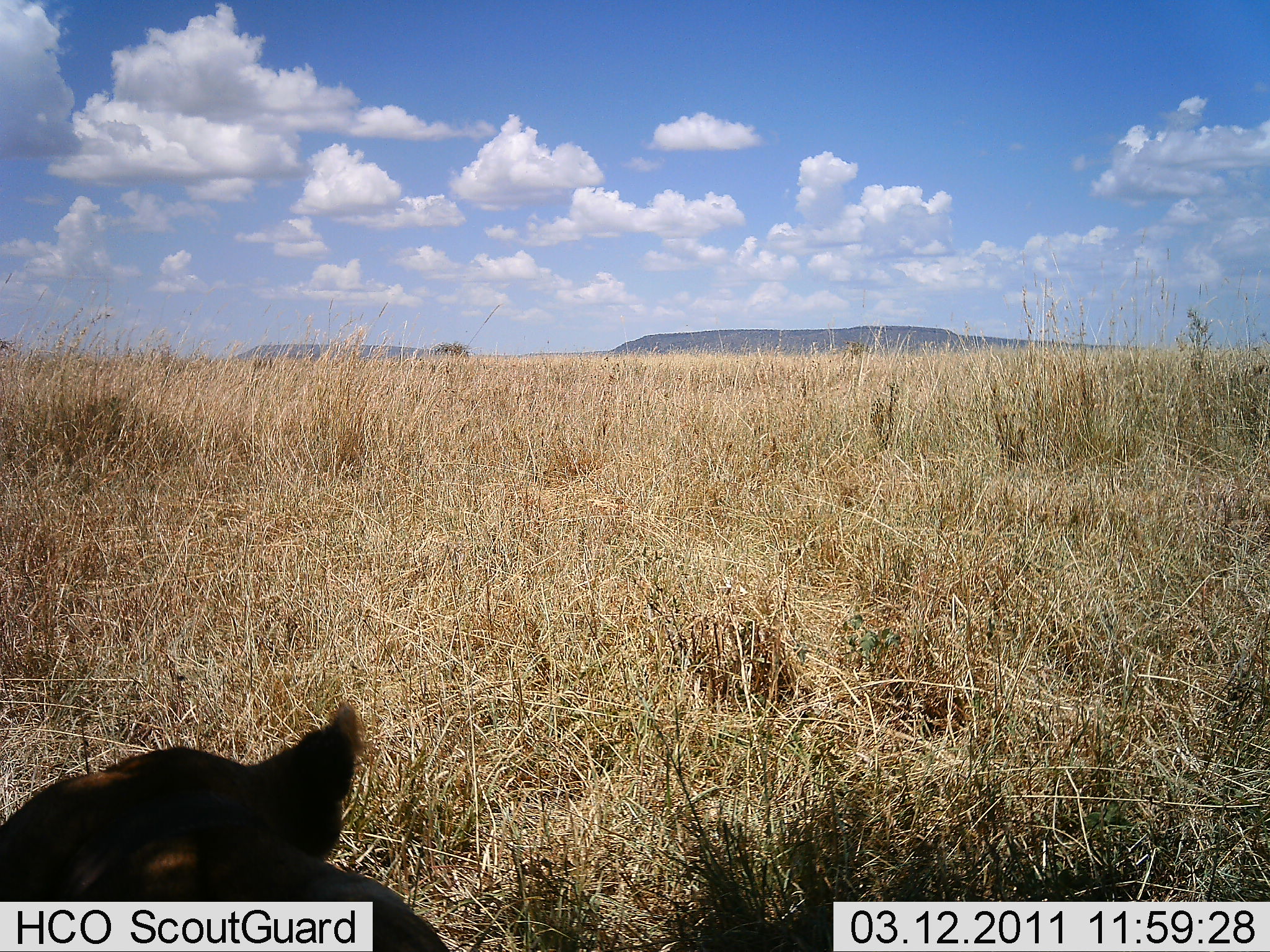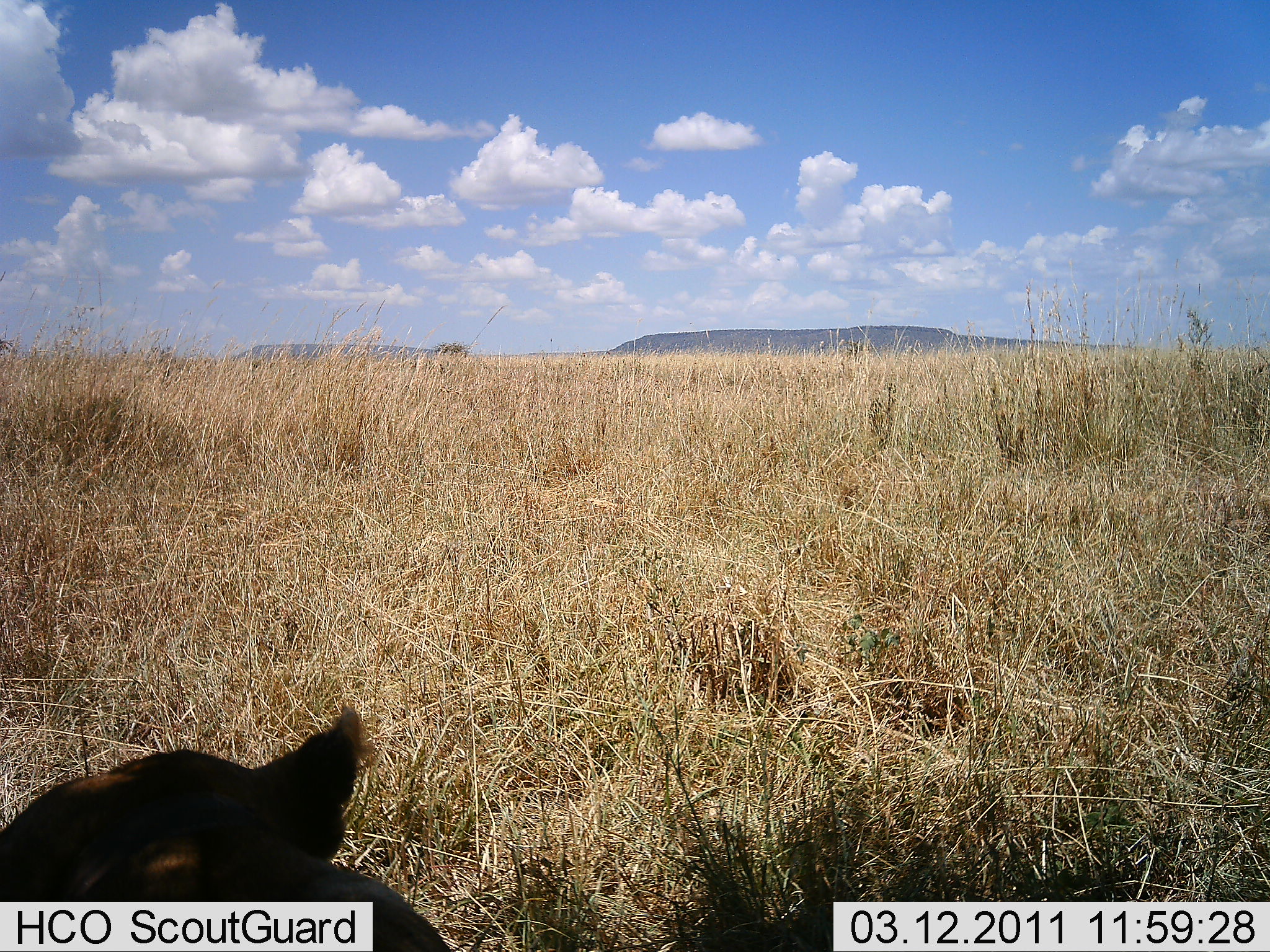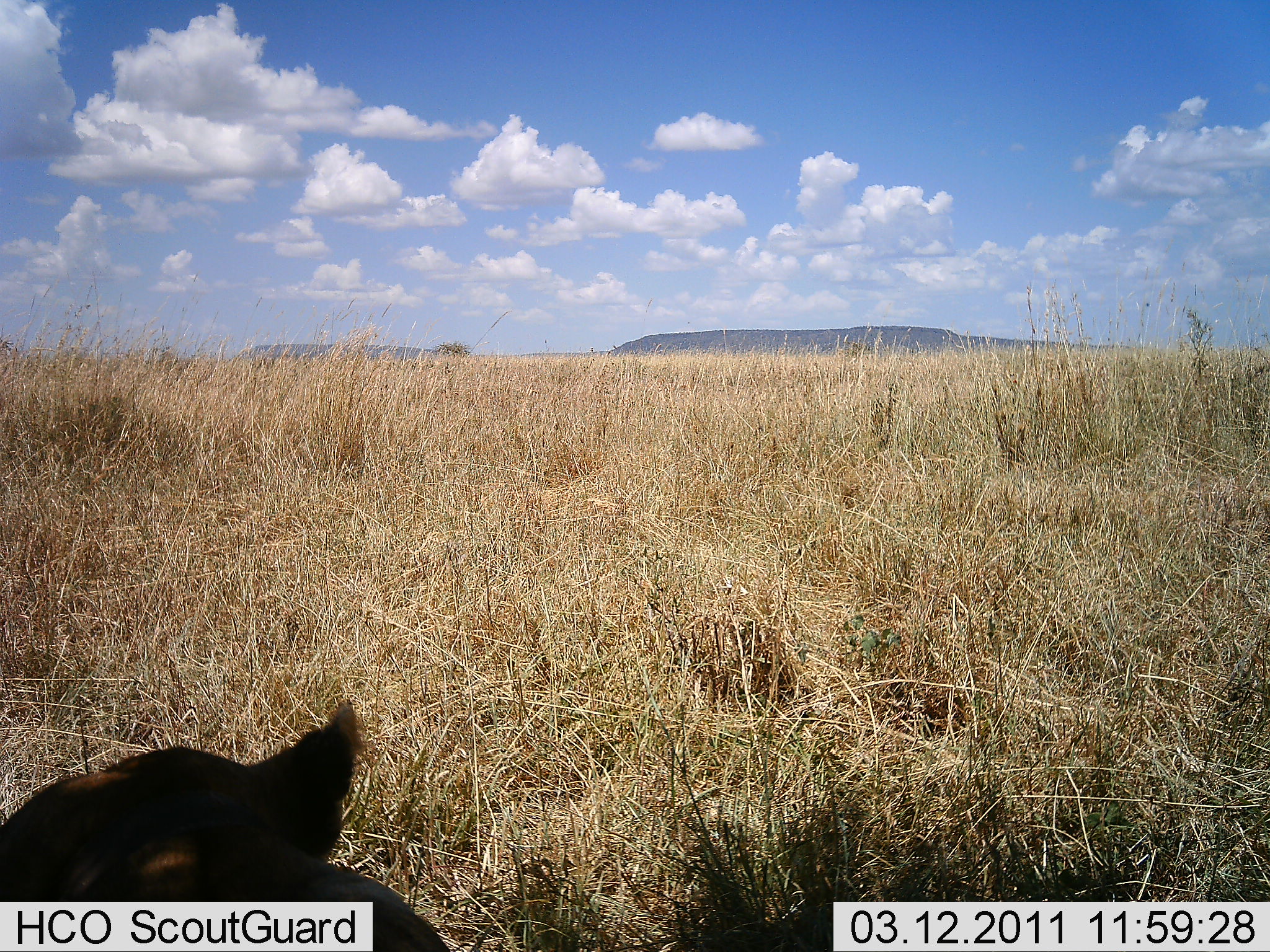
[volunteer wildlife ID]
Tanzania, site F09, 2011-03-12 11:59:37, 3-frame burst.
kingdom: Animalia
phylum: Chordata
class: Mammalia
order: Carnivora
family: Felidae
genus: Panthera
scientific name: Panthera leo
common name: lion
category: lionfemale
Lionfemale (lion) (Panthera leo), count 1. Behavior (volunteer vote fractions): standing 11%, resting 89%, moving 11%, interacting 0%. Young present (vote fraction): 0%. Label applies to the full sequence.